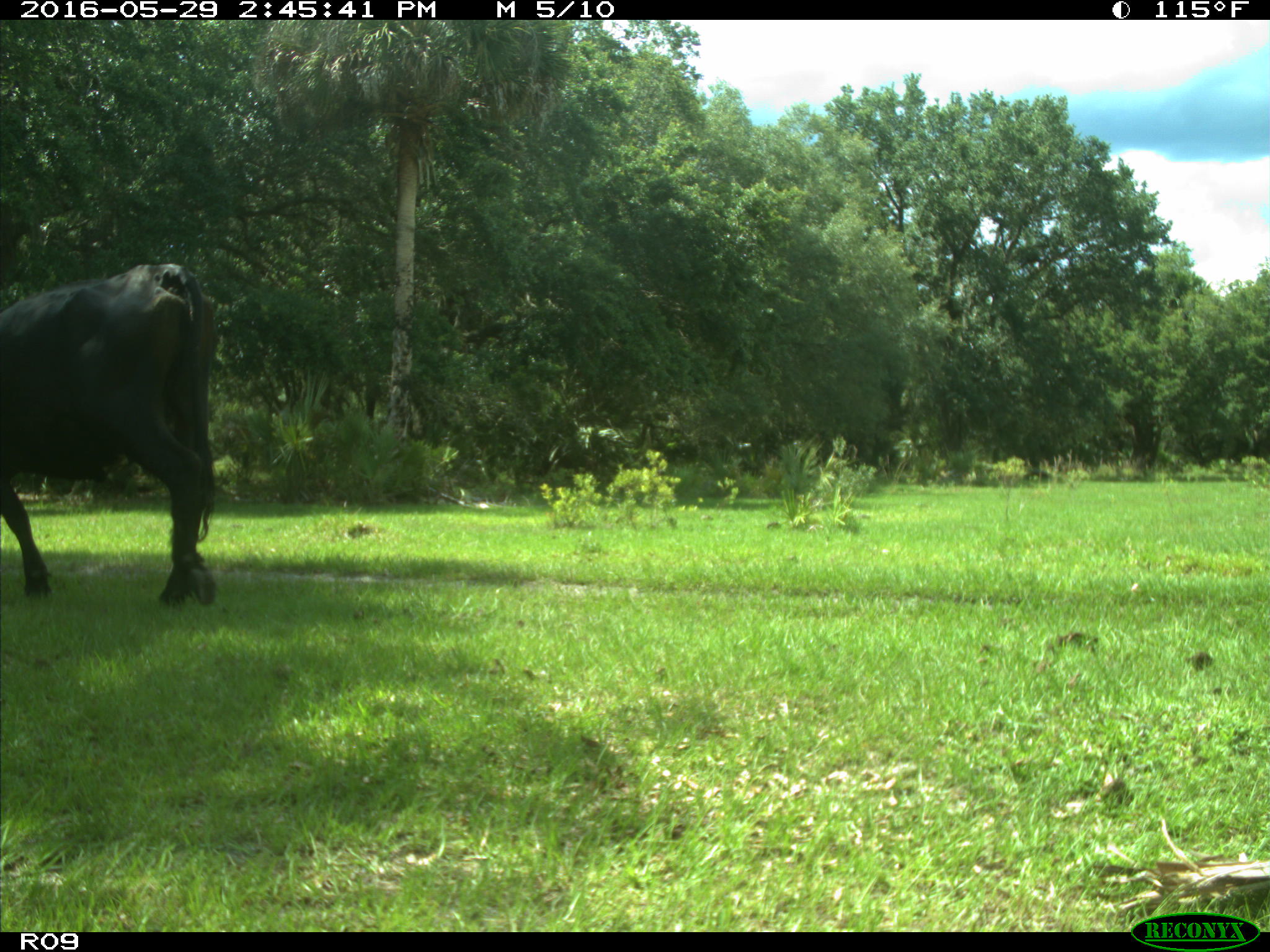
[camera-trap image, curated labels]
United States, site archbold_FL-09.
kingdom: Animalia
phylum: Chordata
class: Mammalia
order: Artiodactyla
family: Bovidae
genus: Bos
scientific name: Bos taurus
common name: domestic cow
Bos taurus (domestic cow).